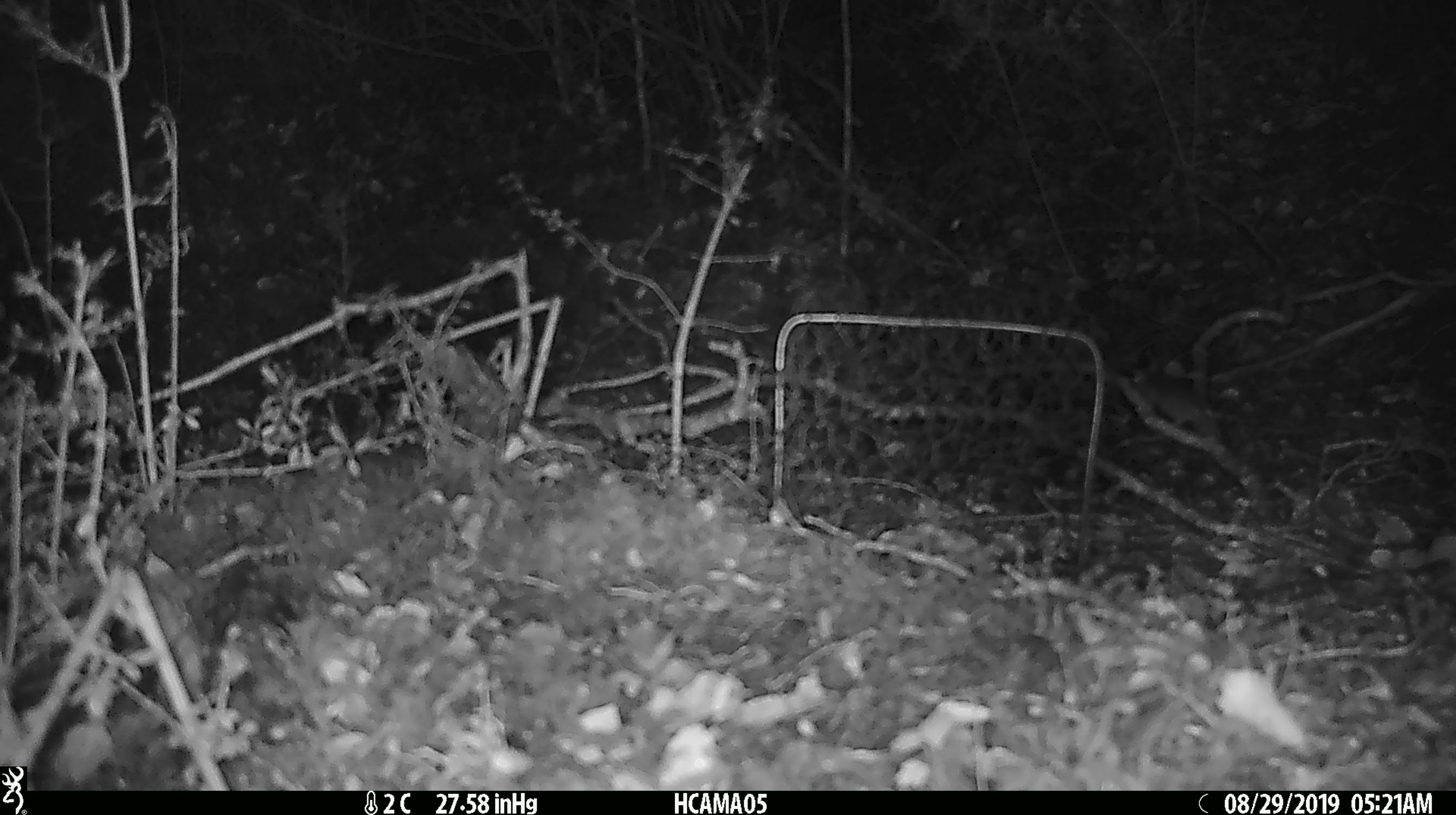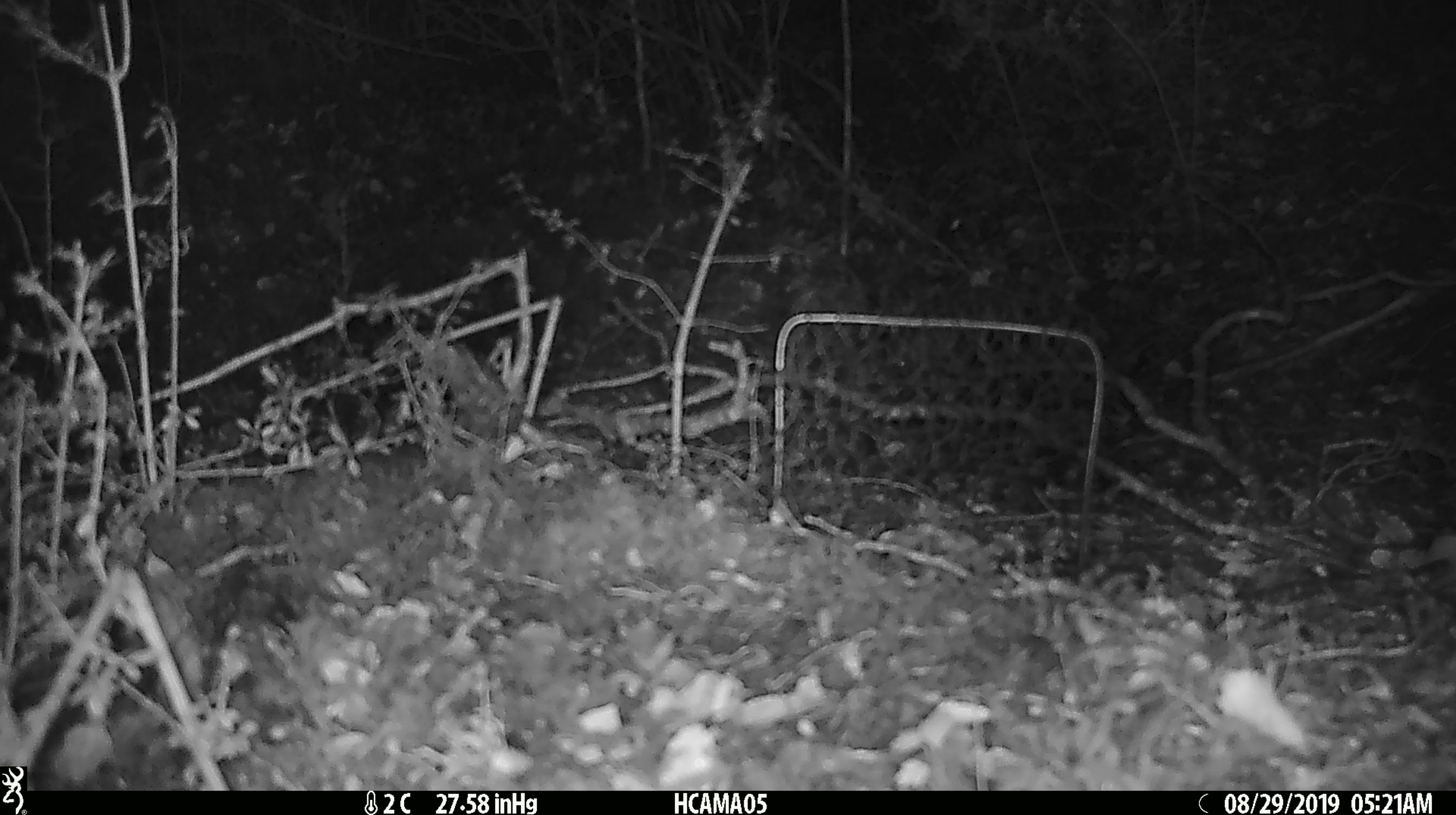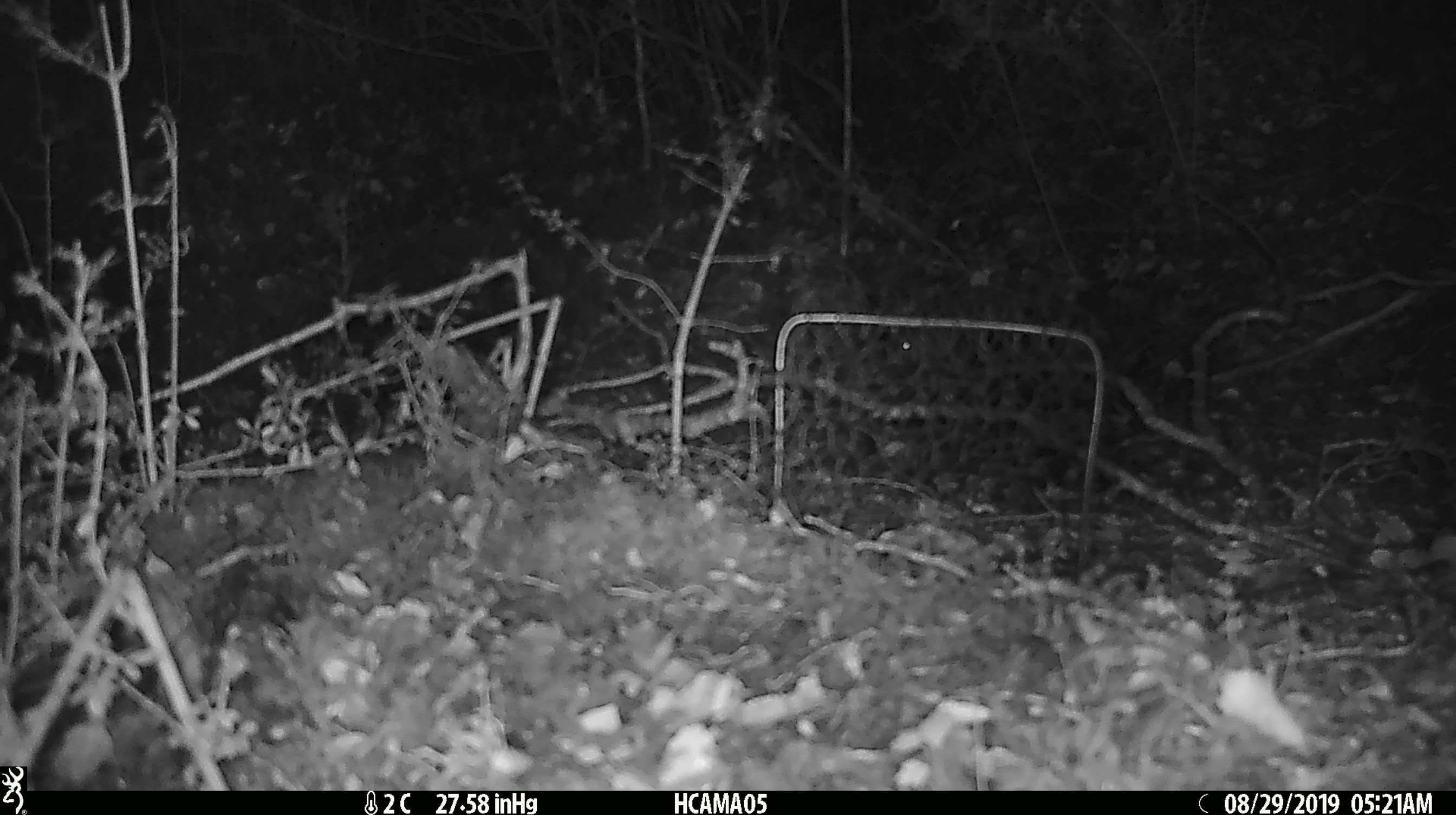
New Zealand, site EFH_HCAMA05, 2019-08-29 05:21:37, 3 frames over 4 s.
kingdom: Animalia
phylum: Chordata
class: Mammalia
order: Rodentia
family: Muridae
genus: Mus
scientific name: Mus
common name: mouse